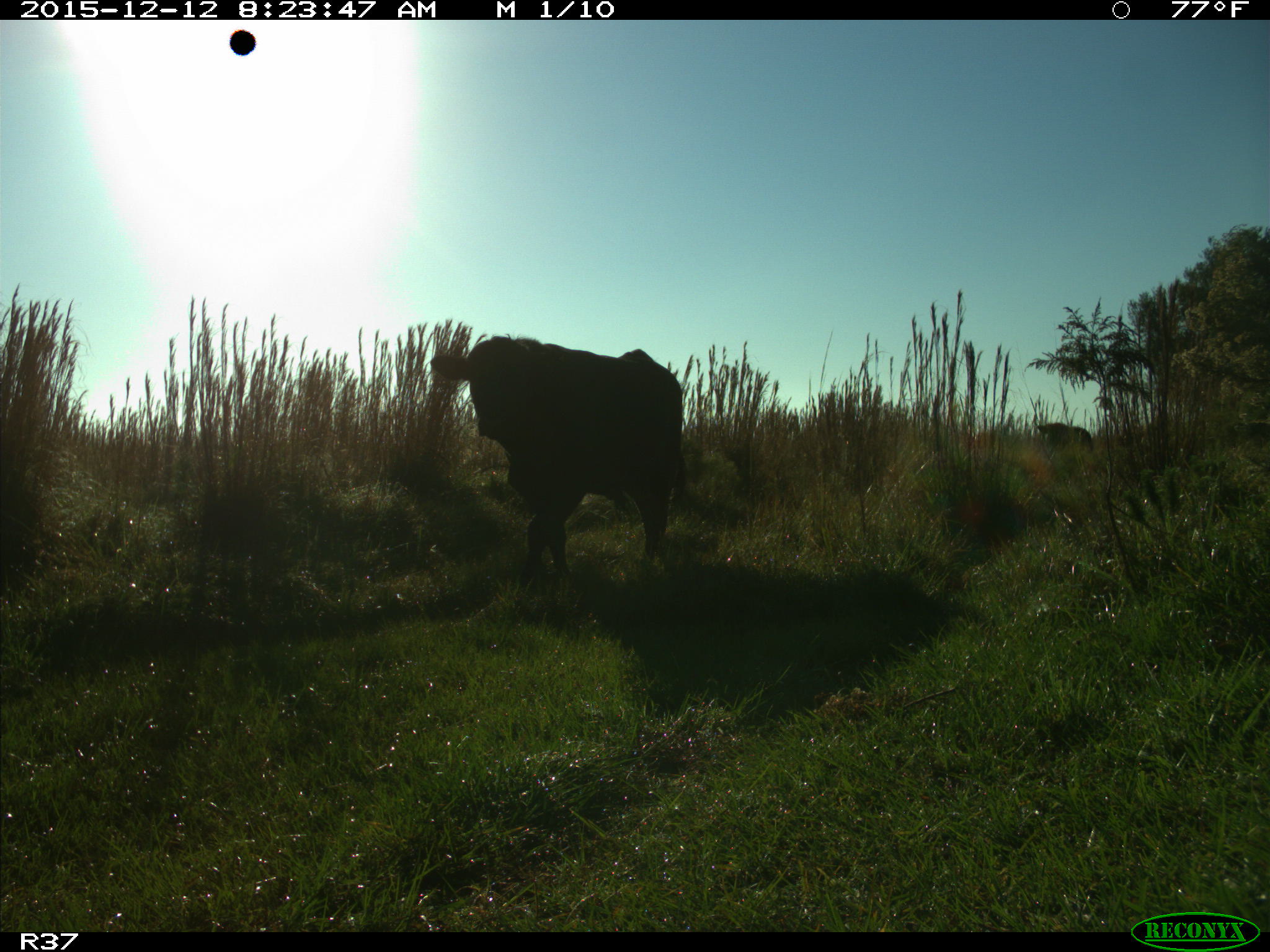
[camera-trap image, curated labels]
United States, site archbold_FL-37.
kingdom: Animalia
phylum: Chordata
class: Mammalia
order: Artiodactyla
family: Bovidae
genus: Bos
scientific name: Bos taurus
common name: domestic cow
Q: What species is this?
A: Bos taurus (domestic cow).